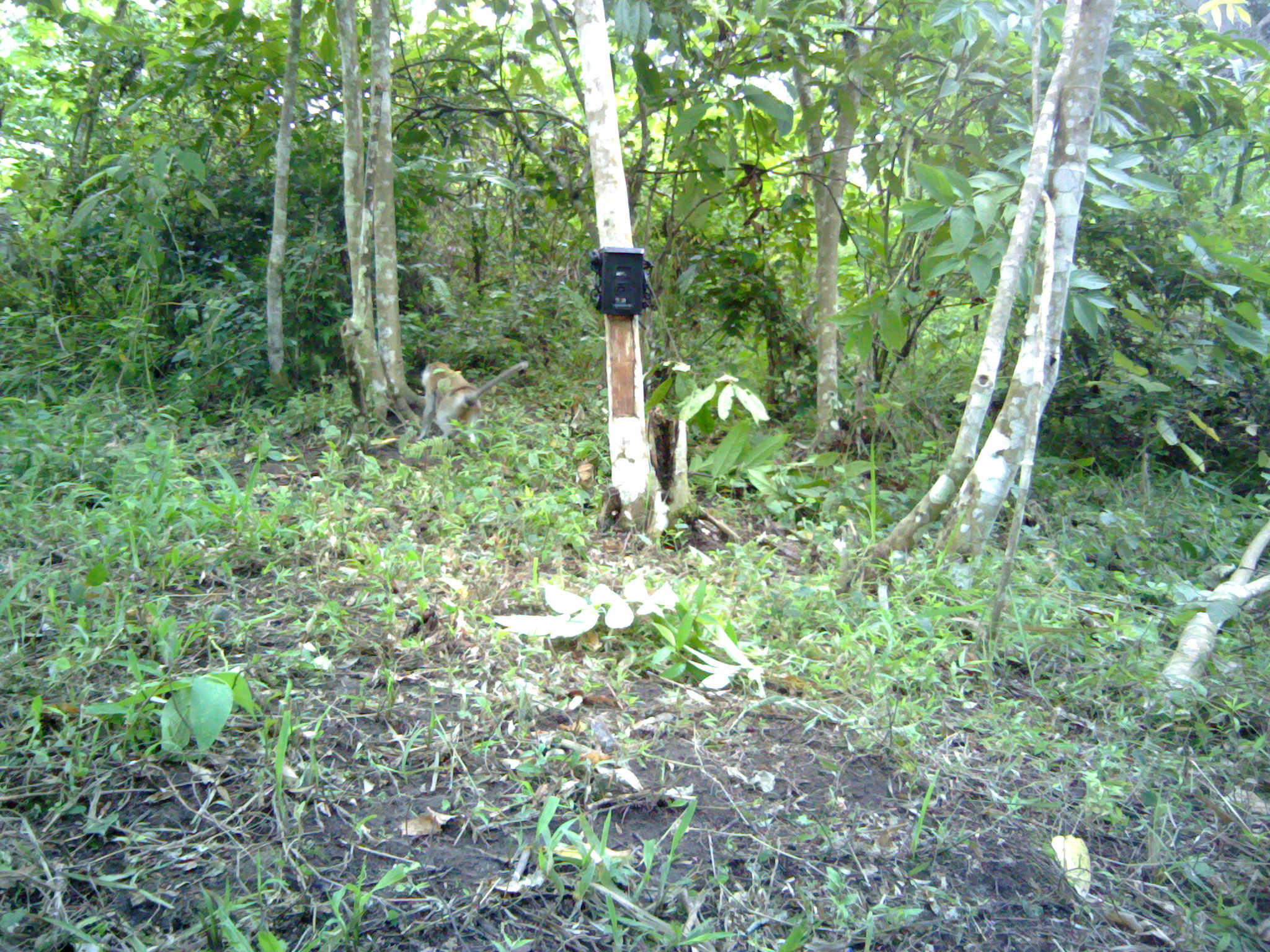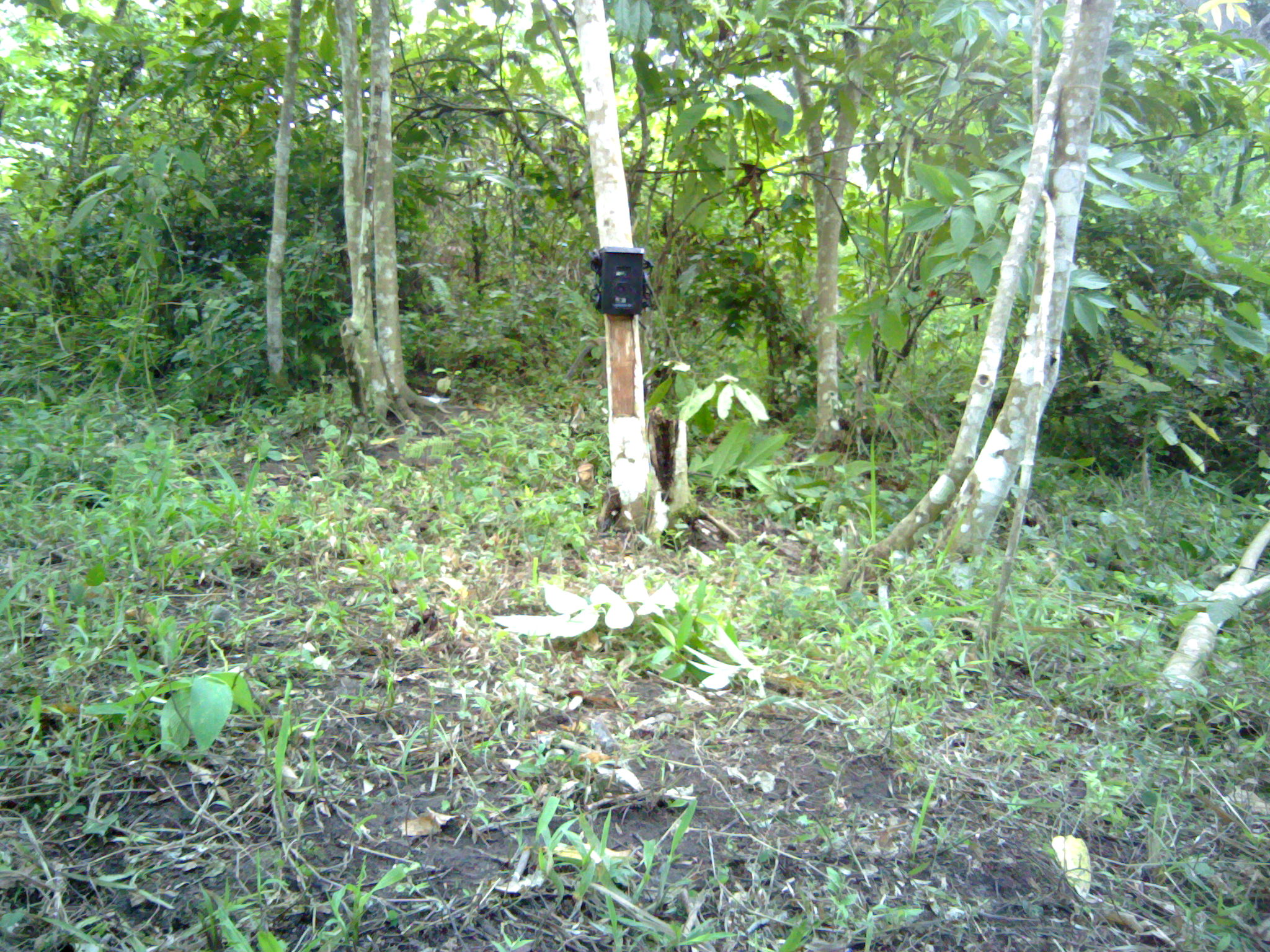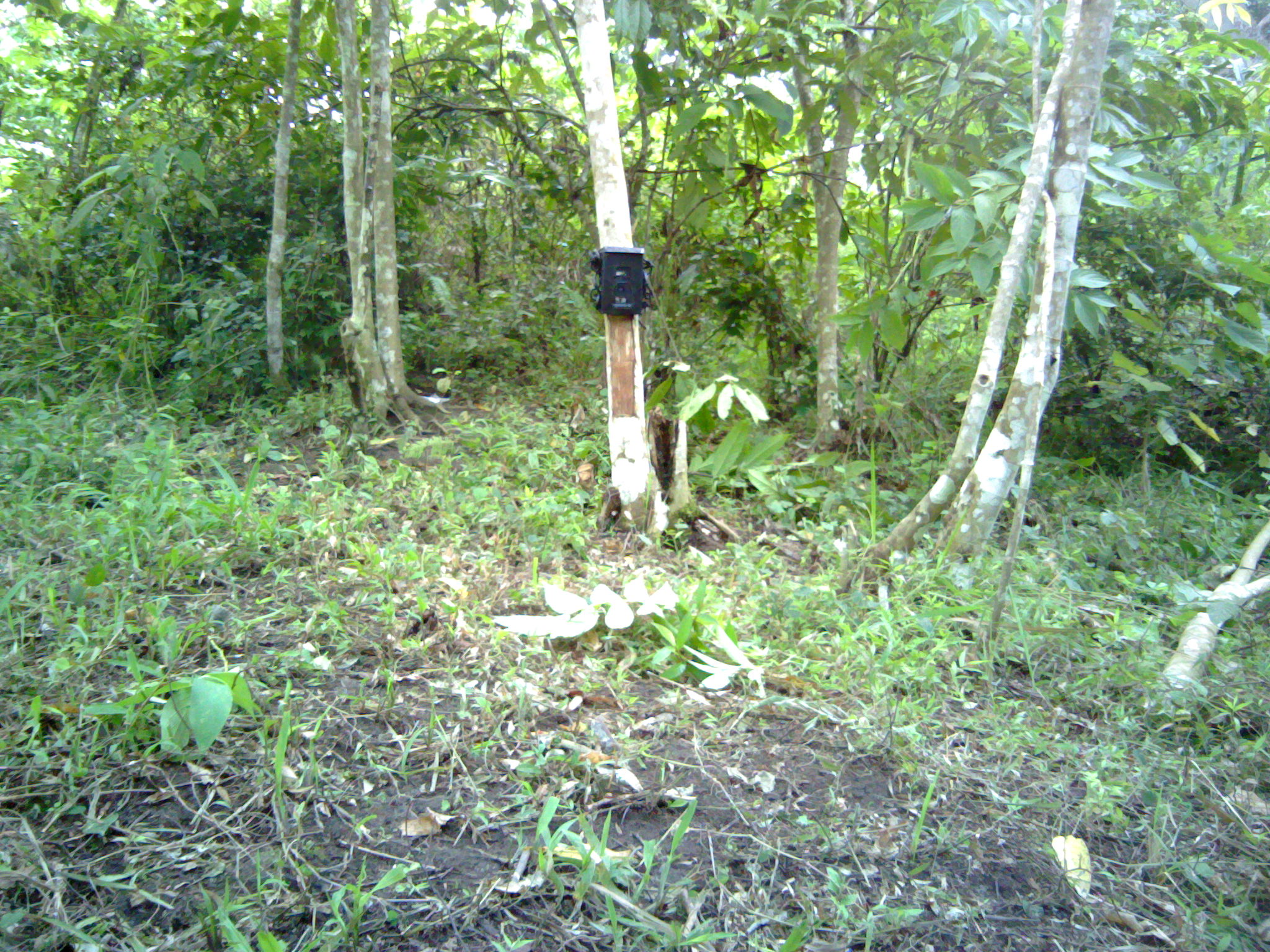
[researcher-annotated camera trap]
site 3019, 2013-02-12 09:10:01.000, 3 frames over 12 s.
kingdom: Animalia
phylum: Chordata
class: Mammalia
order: Primates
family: Cercopithecidae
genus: Macaca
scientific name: Macaca fascicularis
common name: crab-eating macaque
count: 1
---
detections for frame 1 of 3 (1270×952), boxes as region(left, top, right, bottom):
macaca fascicularis: region(417, 359, 526, 449)